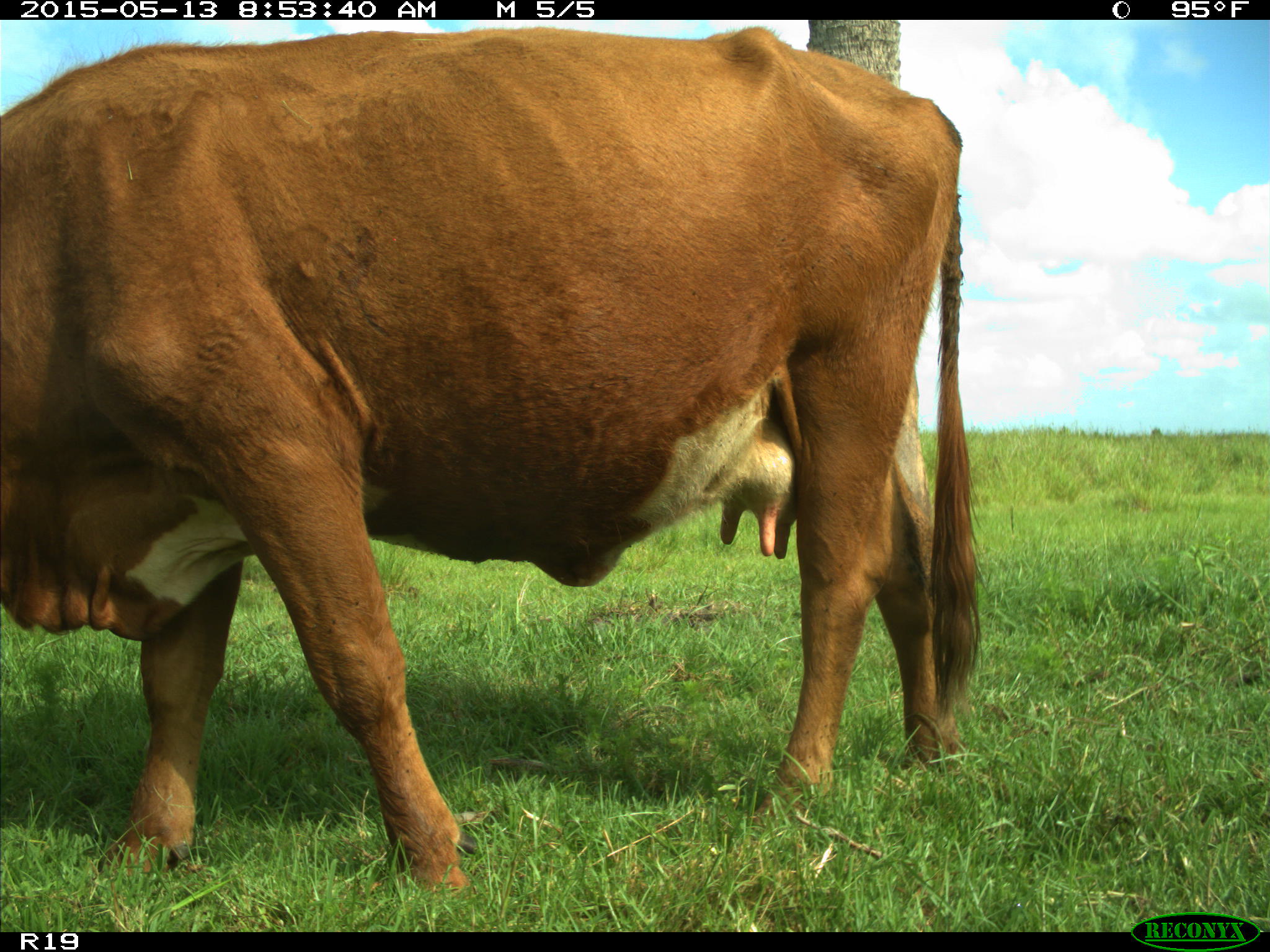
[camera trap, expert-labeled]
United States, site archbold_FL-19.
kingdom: Animalia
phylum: Chordata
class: Mammalia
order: Artiodactyla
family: Bovidae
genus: Bos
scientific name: Bos taurus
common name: domestic cow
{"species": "Bos taurus (domestic cow)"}